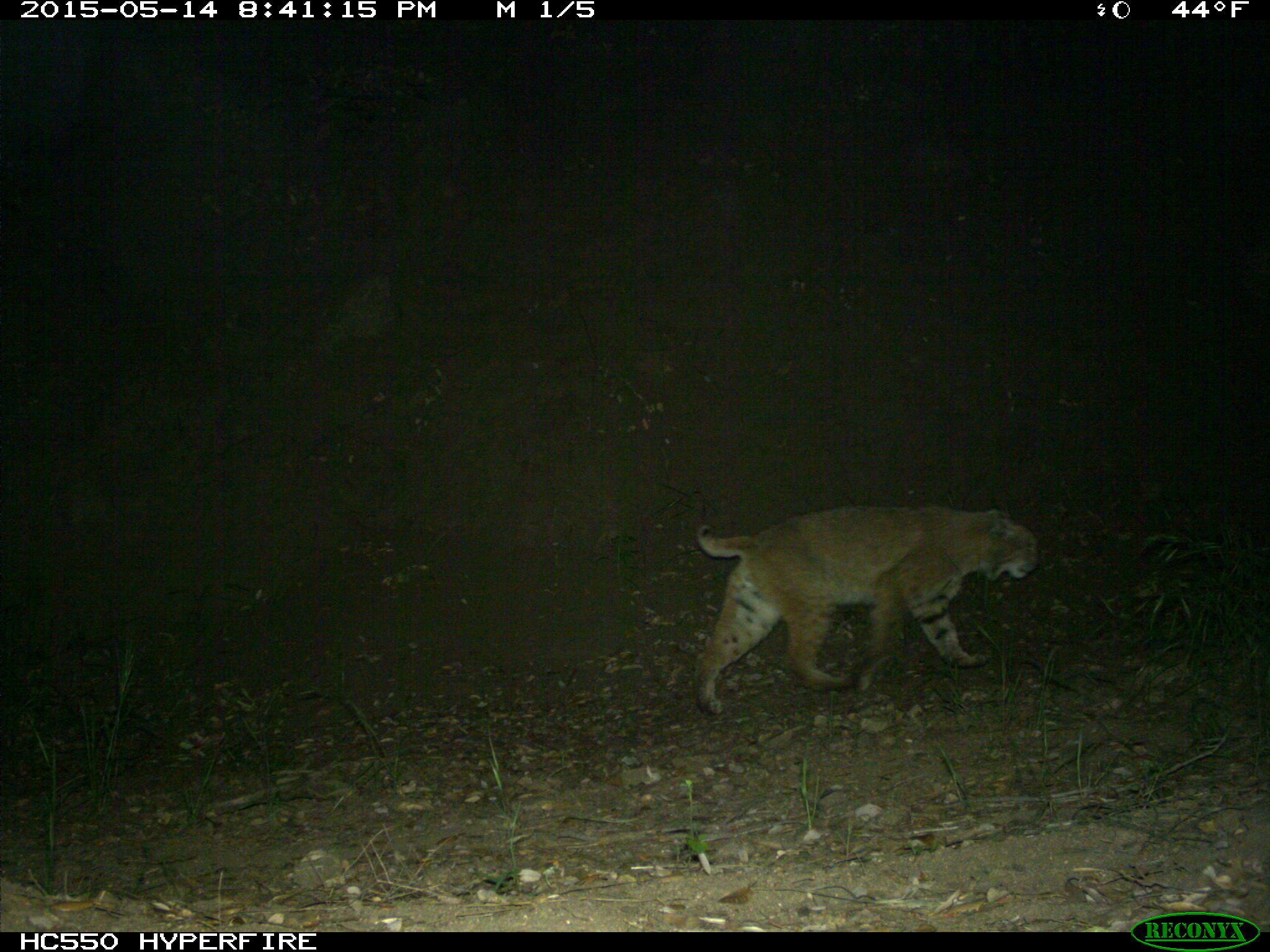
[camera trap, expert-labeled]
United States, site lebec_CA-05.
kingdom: Animalia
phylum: Chordata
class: Mammalia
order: Carnivora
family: Felidae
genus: Lynx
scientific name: Lynx rufus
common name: bobcat